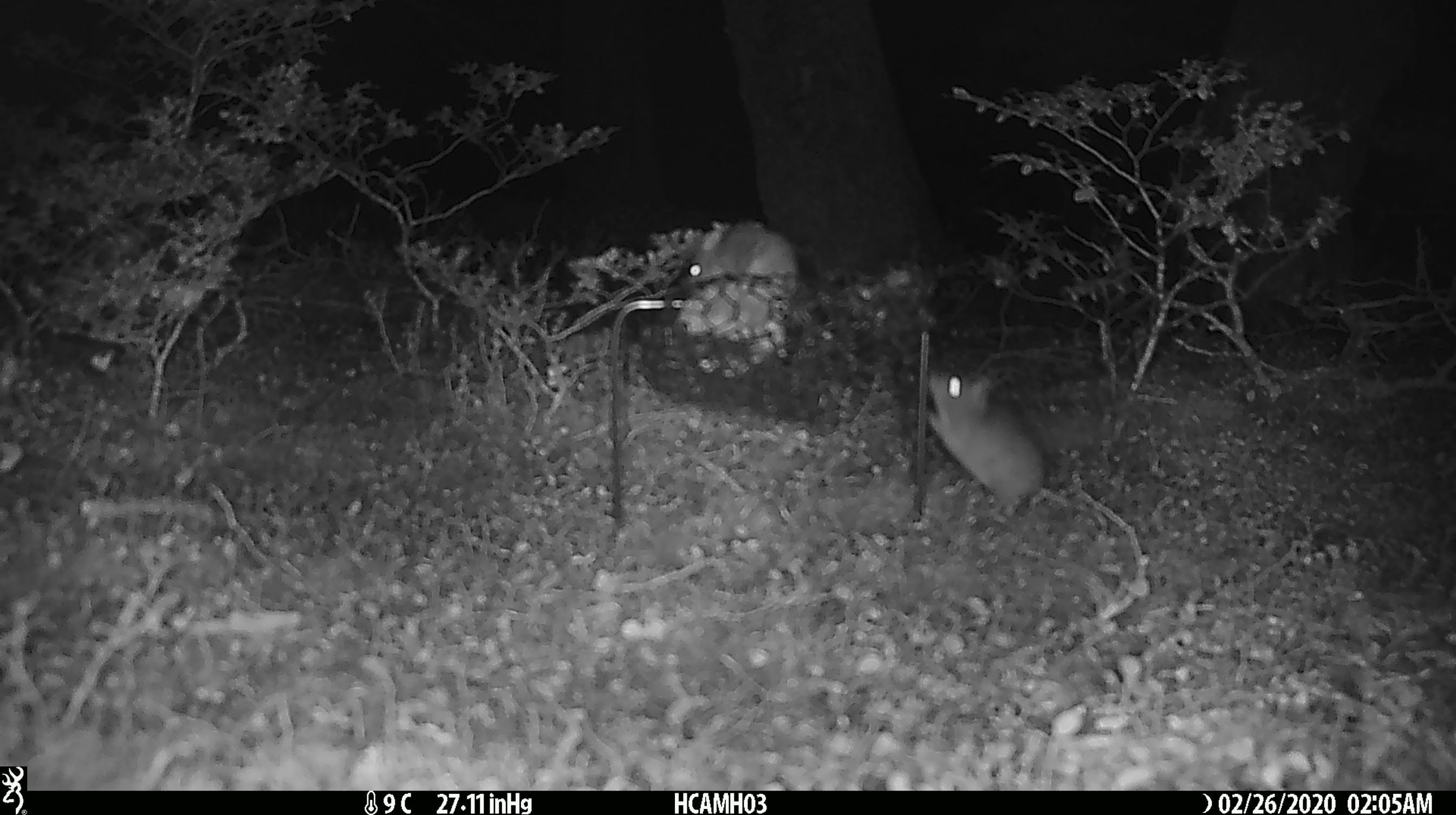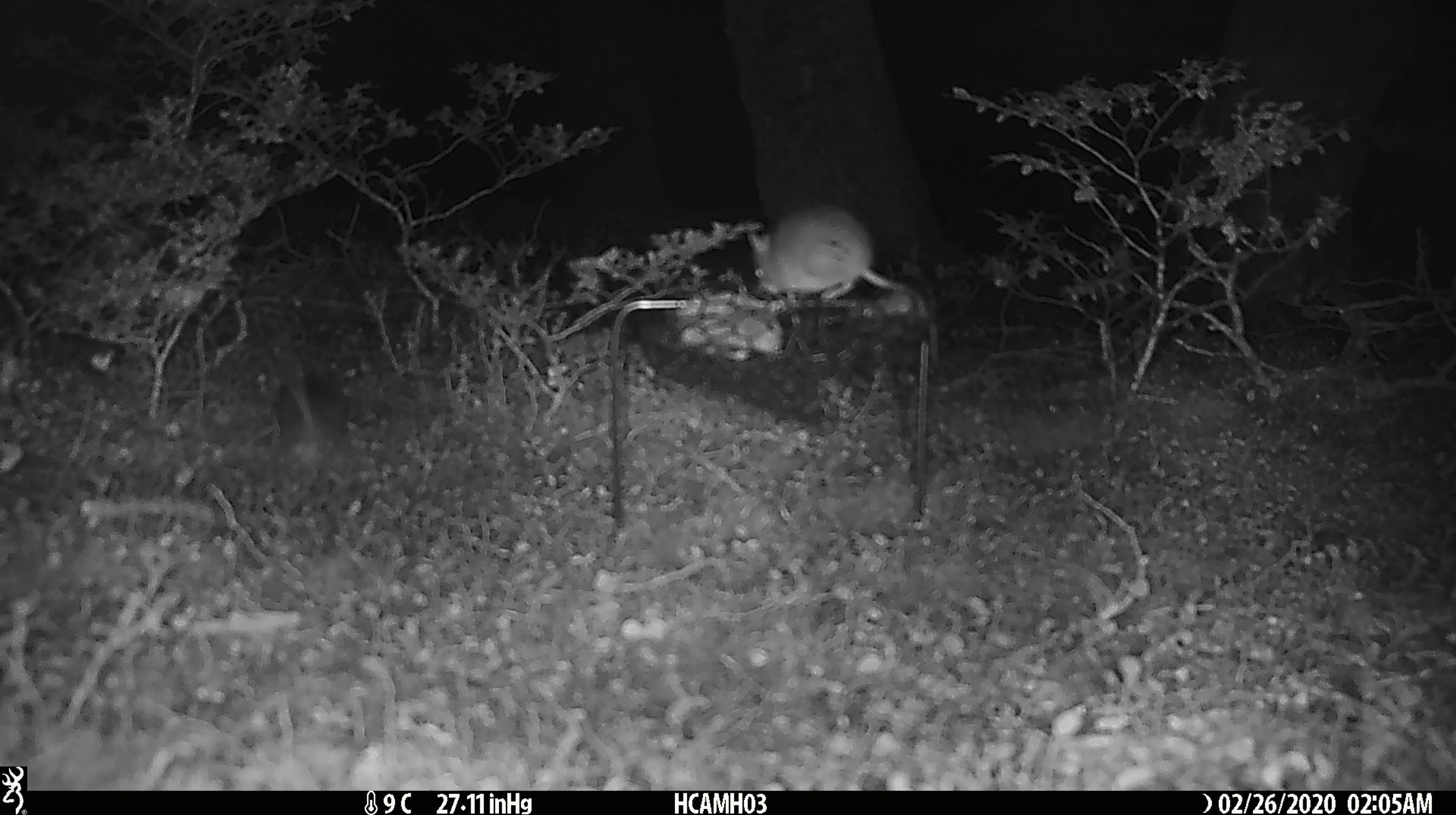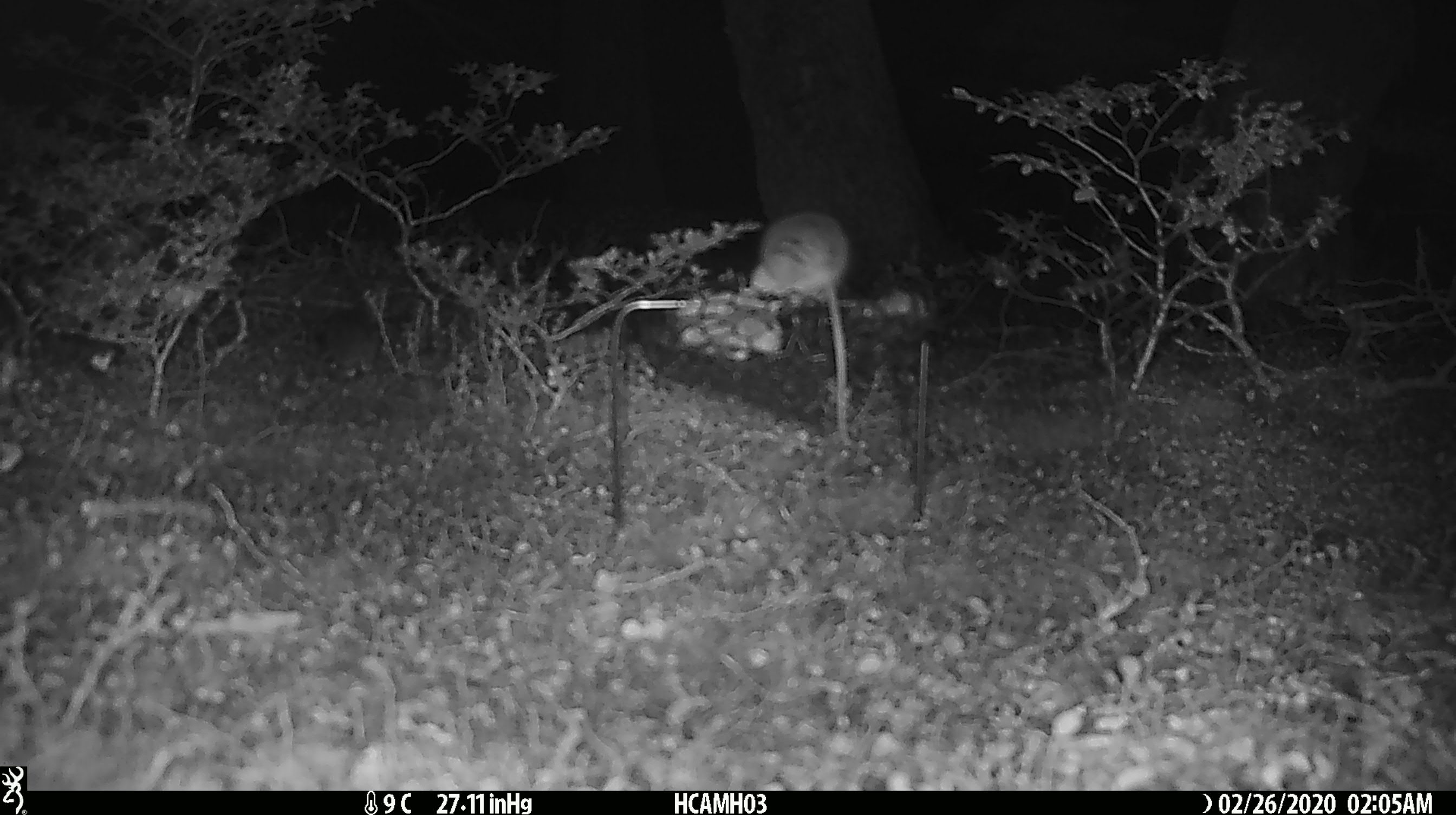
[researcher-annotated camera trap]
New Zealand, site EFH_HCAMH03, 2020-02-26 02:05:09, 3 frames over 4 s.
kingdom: Animalia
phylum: Chordata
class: Mammalia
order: Rodentia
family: Muridae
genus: Mus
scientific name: Mus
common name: mouse